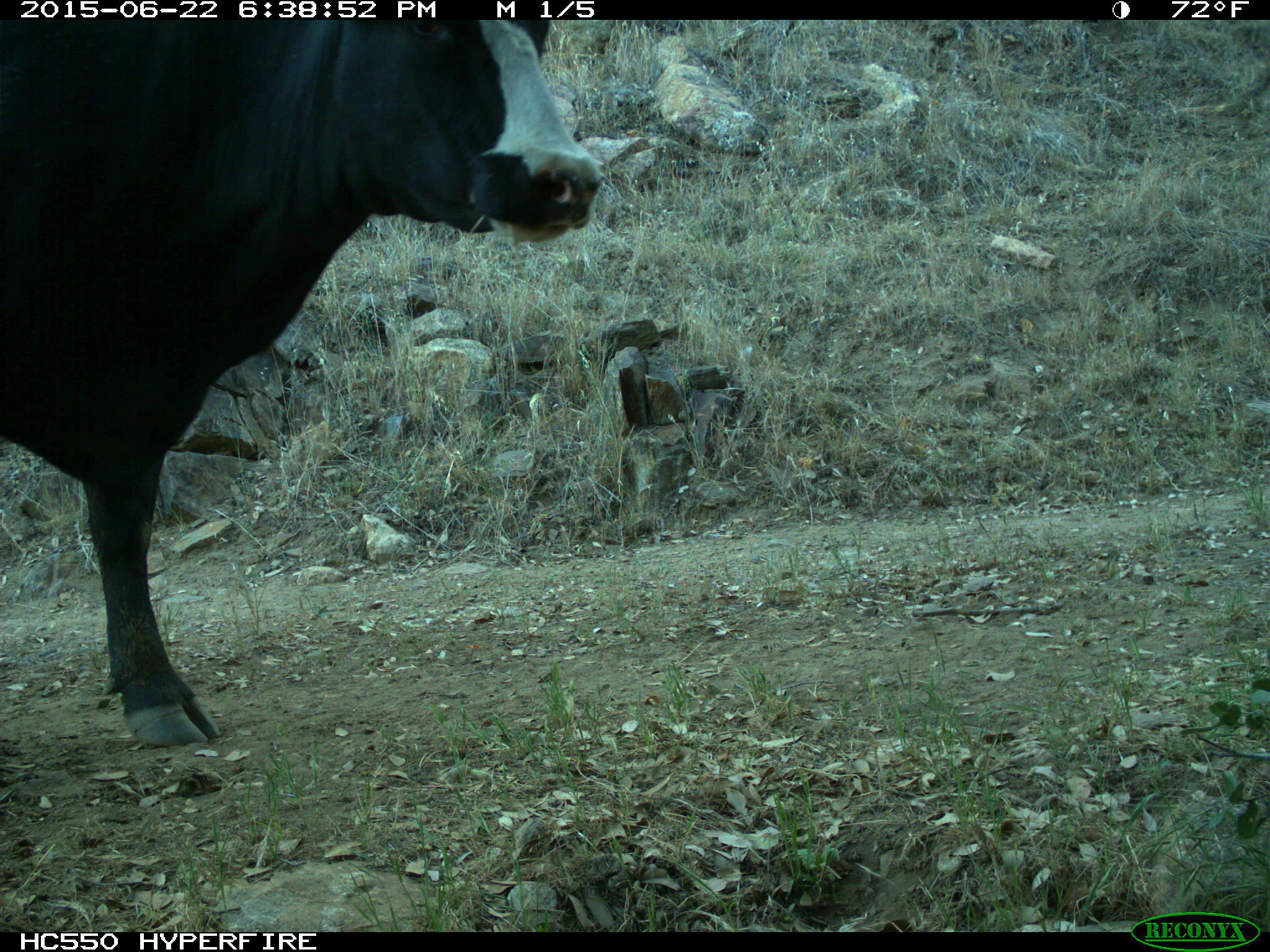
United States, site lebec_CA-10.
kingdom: Animalia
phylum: Chordata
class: Mammalia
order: Artiodactyla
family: Bovidae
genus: Bos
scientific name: Bos taurus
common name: domestic cow